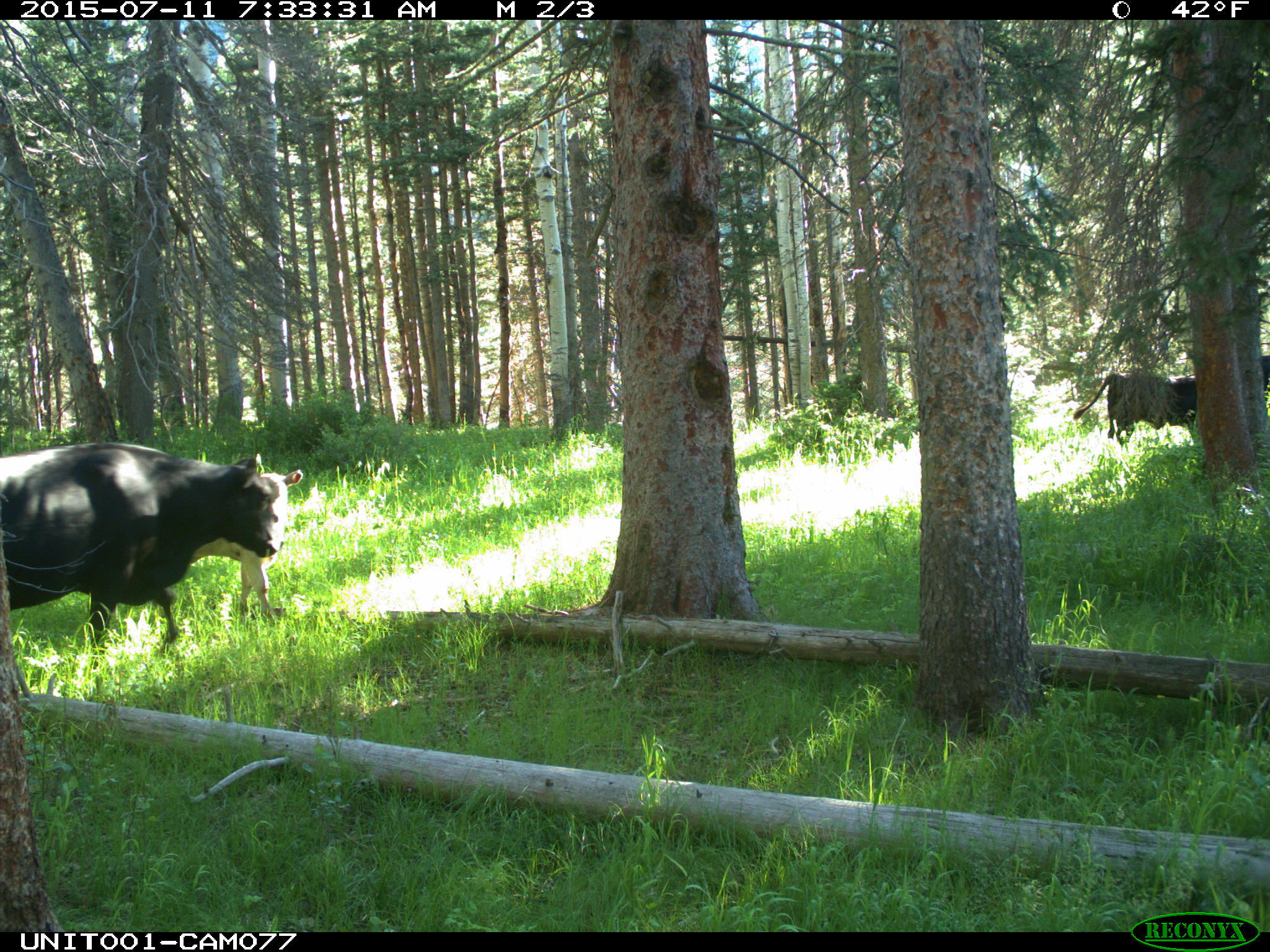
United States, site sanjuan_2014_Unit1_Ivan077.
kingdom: Animalia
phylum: Chordata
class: Mammalia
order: Artiodactyla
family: Bovidae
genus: Bos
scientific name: Bos taurus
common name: domestic cow